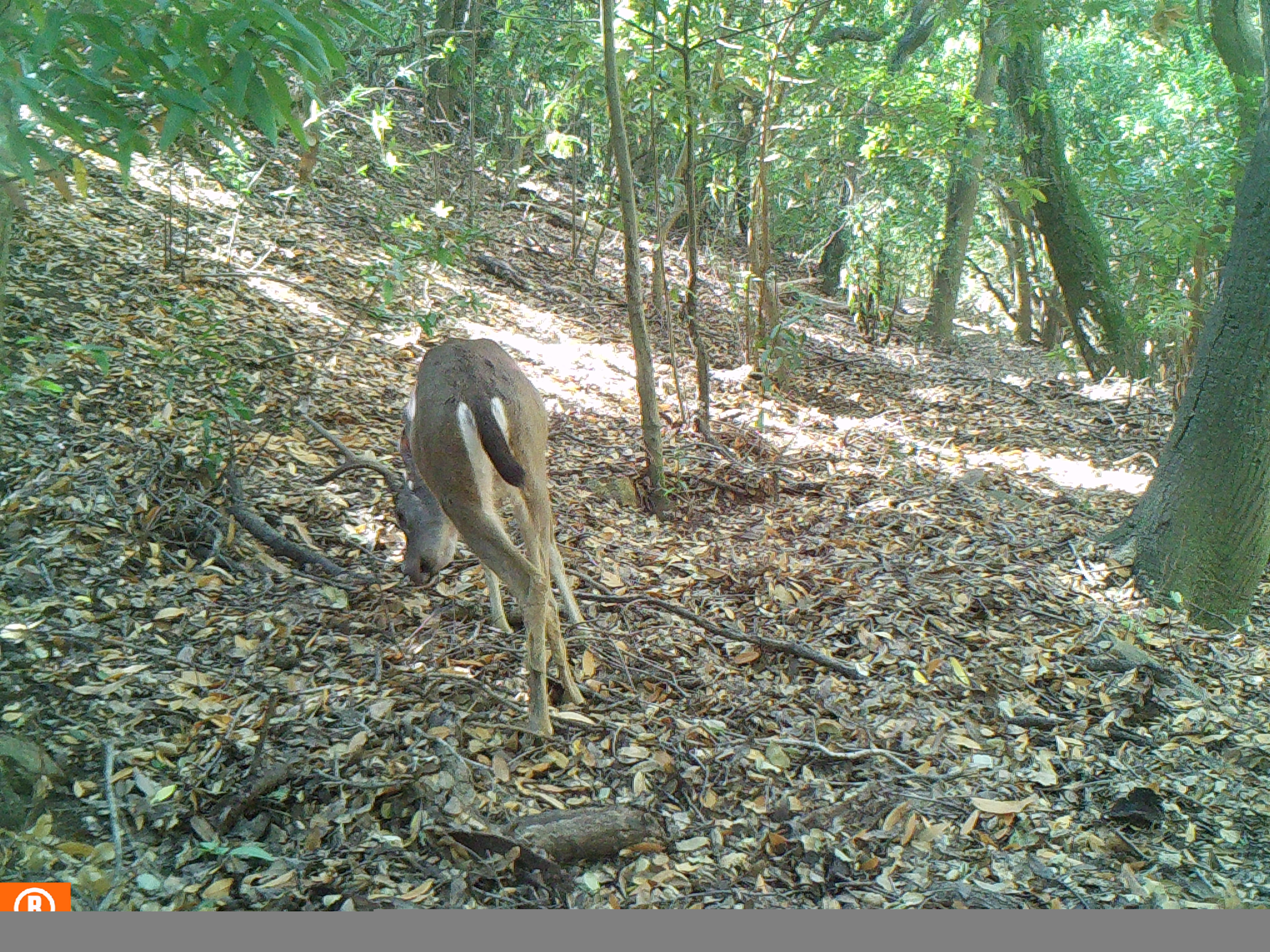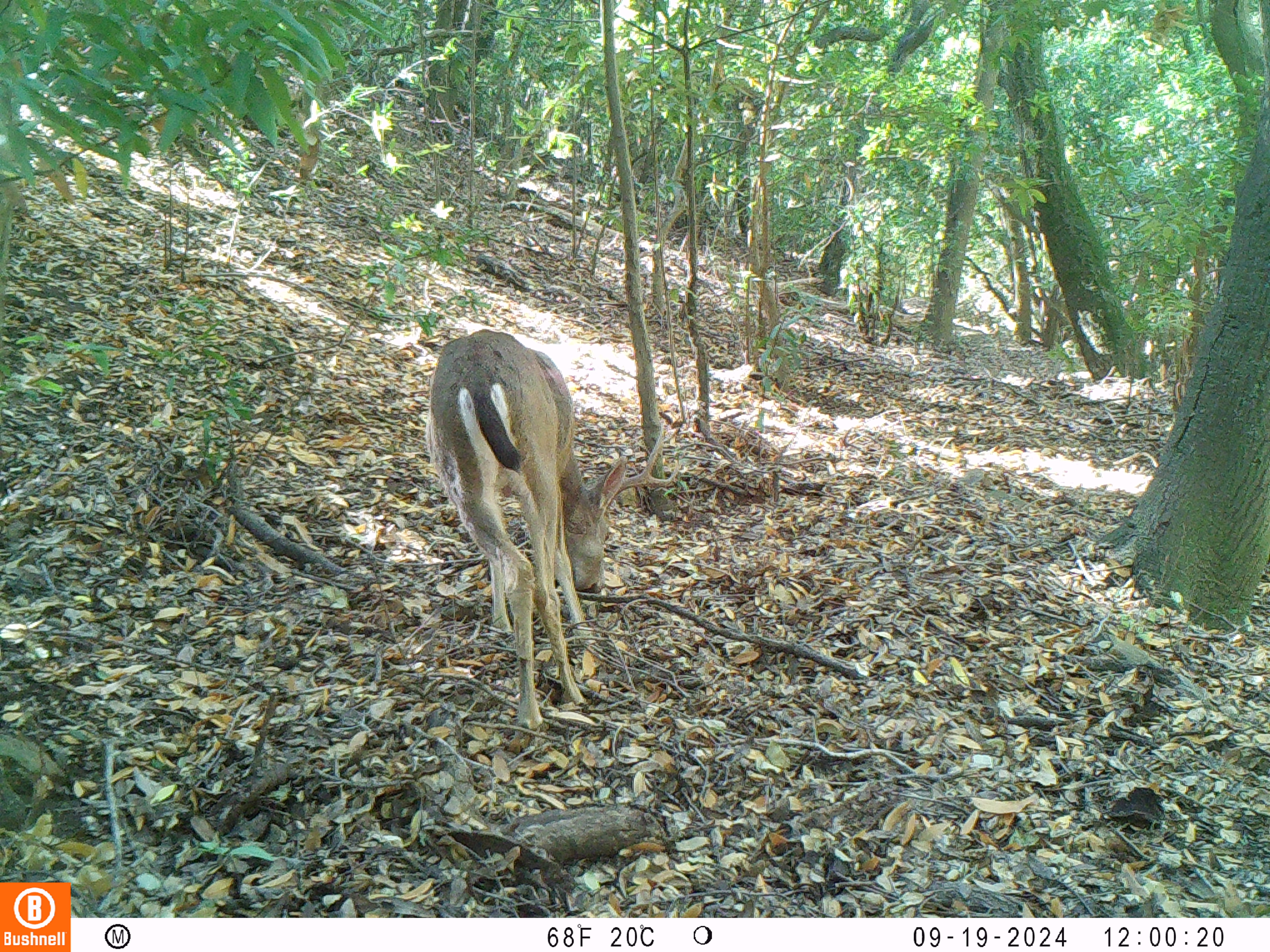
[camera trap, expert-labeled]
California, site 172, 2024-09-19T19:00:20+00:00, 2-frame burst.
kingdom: Animalia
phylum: Chordata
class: Mammalia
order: Artiodactyla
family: Cervidae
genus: Odocoileus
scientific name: Odocoileus hemionus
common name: mule deer